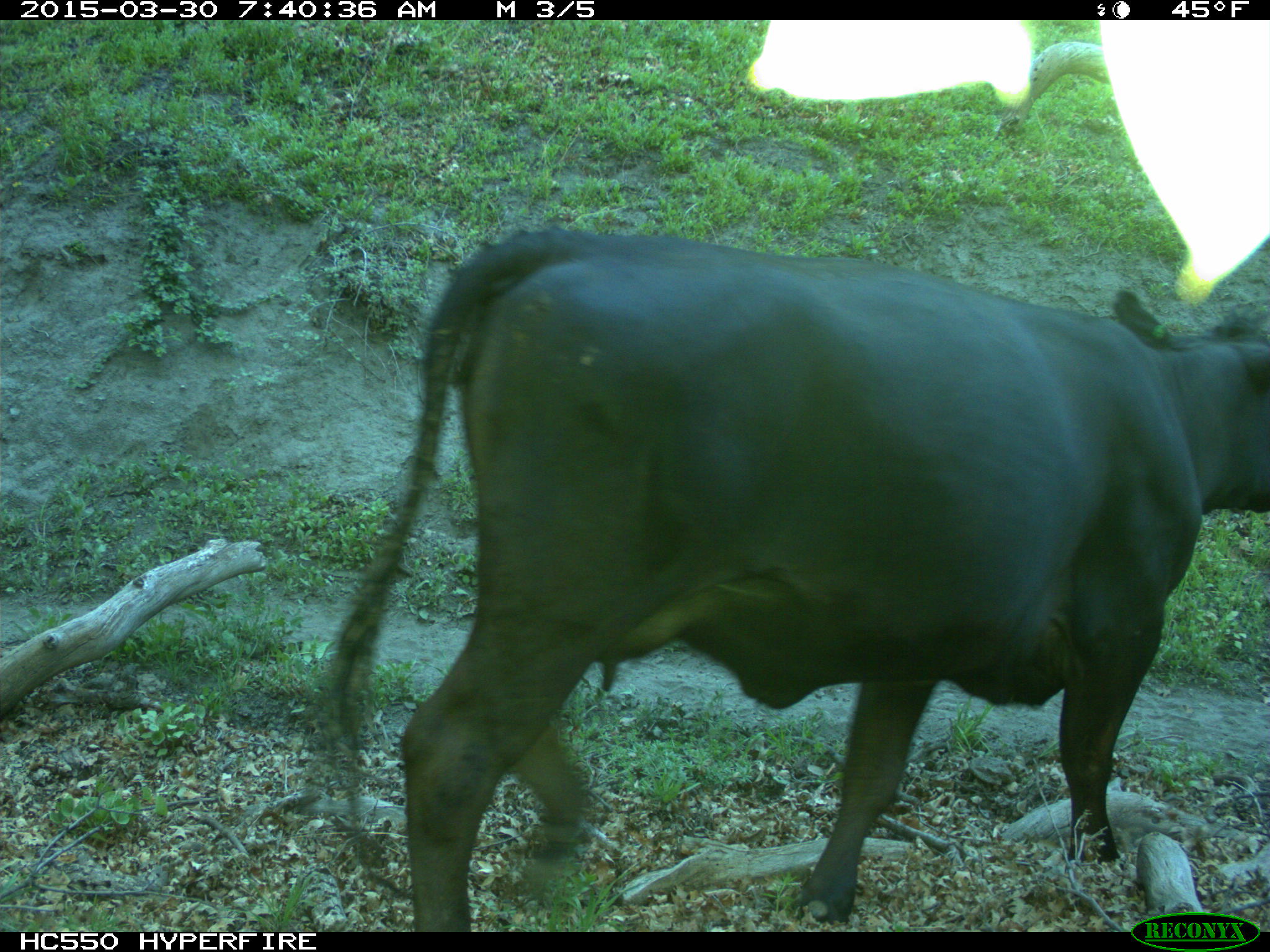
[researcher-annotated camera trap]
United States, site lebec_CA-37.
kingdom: Animalia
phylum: Chordata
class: Mammalia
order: Artiodactyla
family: Bovidae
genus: Bos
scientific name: Bos taurus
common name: domestic cow